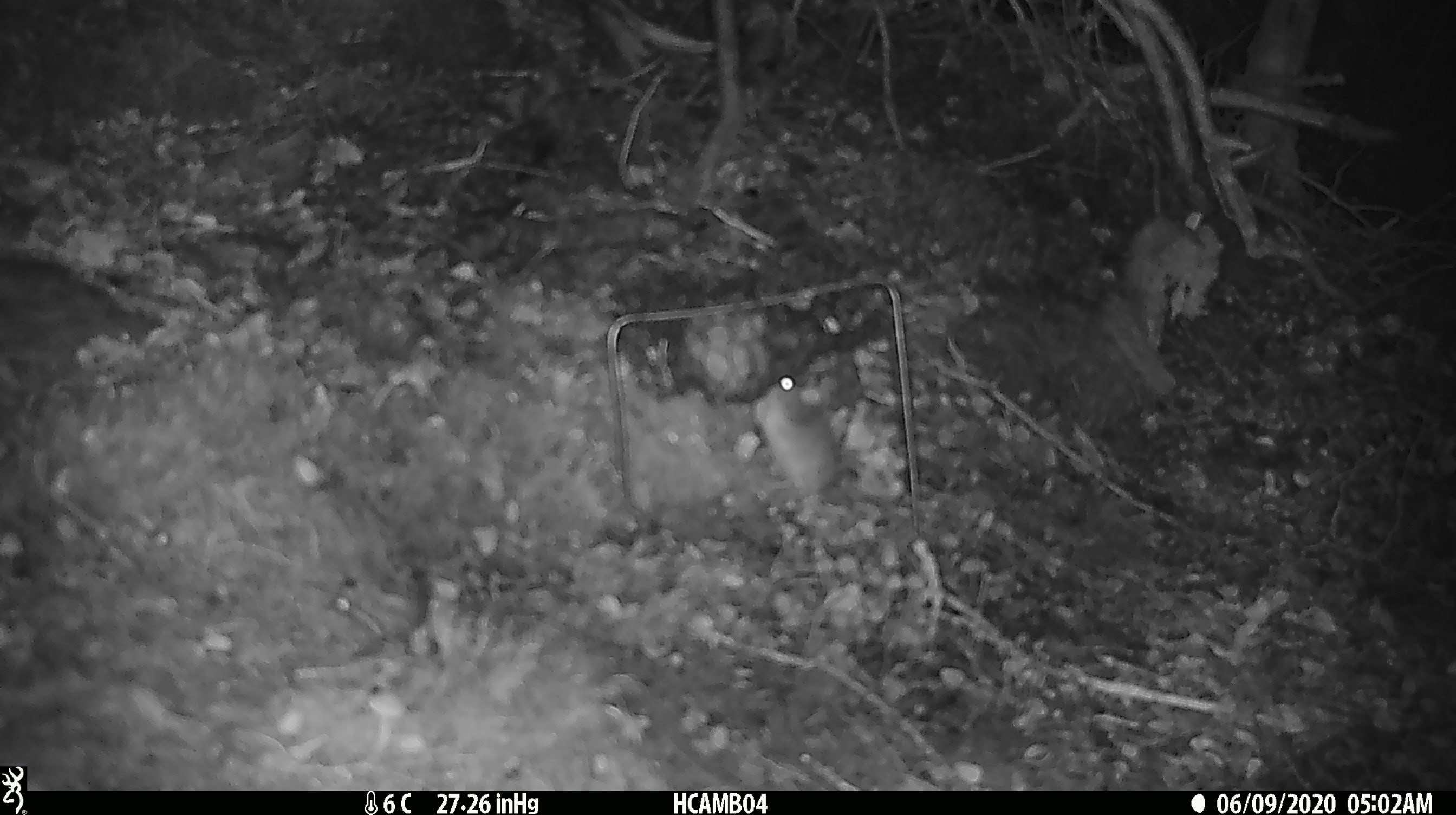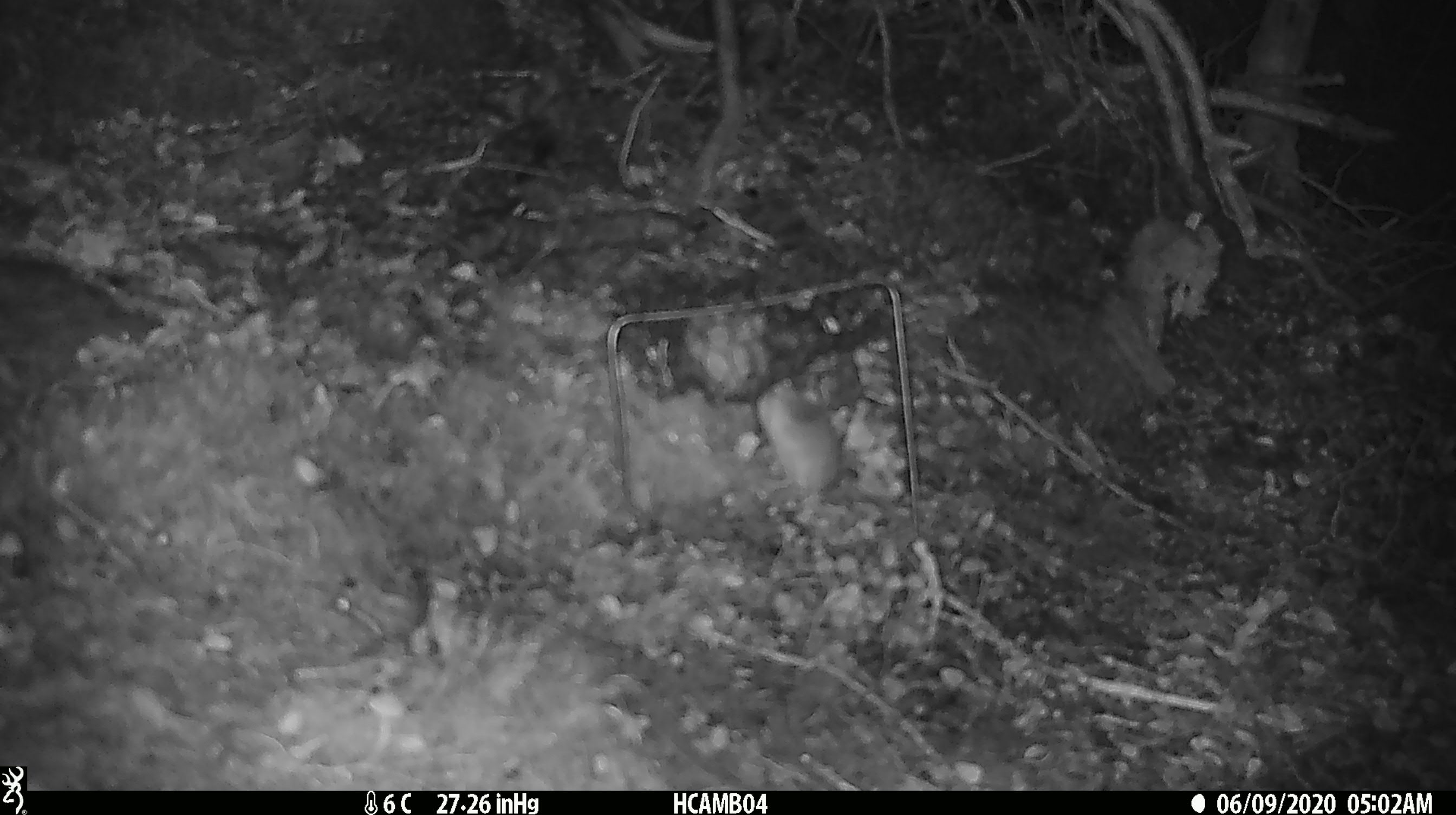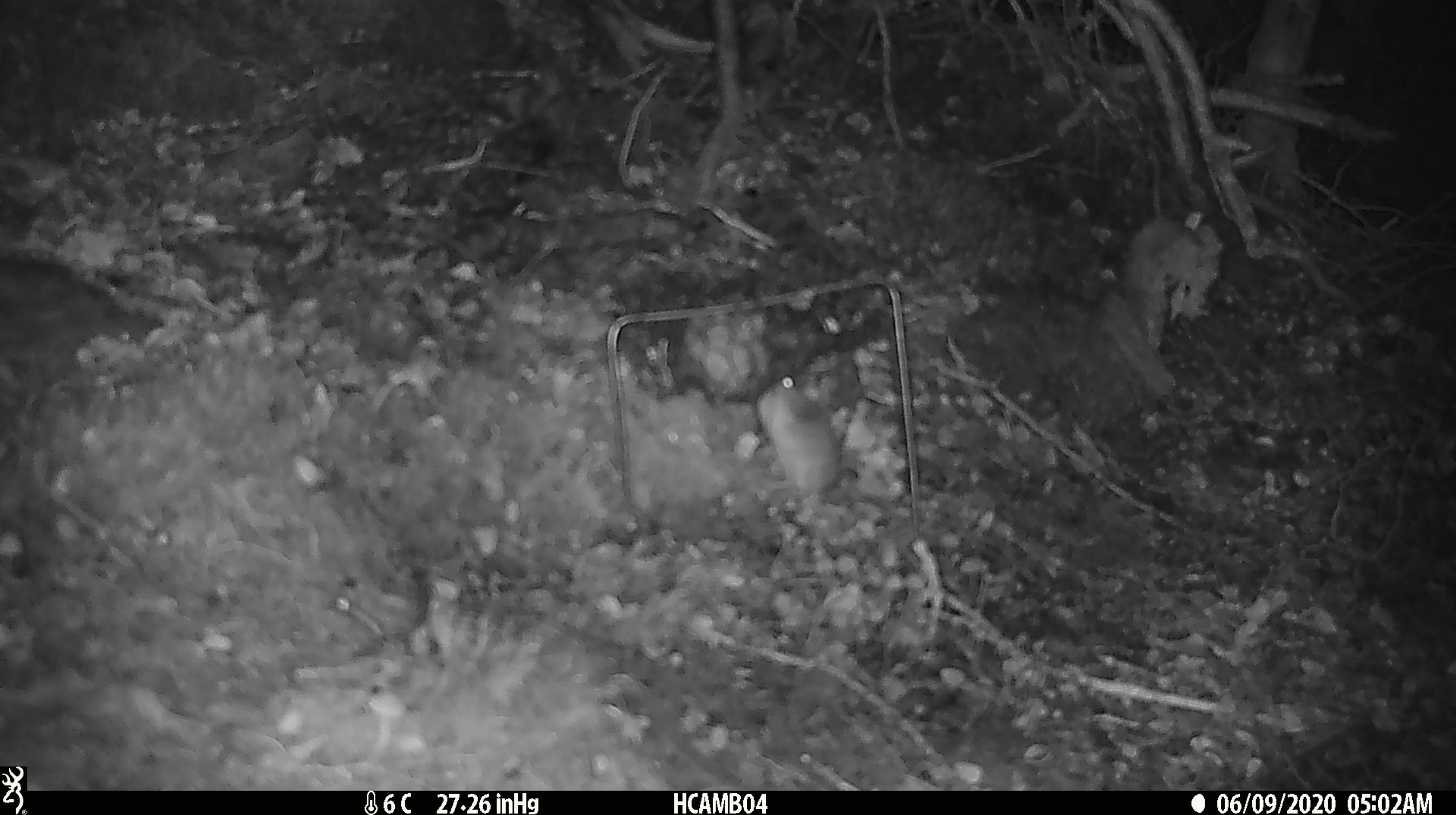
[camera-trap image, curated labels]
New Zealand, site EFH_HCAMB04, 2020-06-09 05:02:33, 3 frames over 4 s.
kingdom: Animalia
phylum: Chordata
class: Mammalia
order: Rodentia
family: Muridae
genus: Mus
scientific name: Mus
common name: mouse